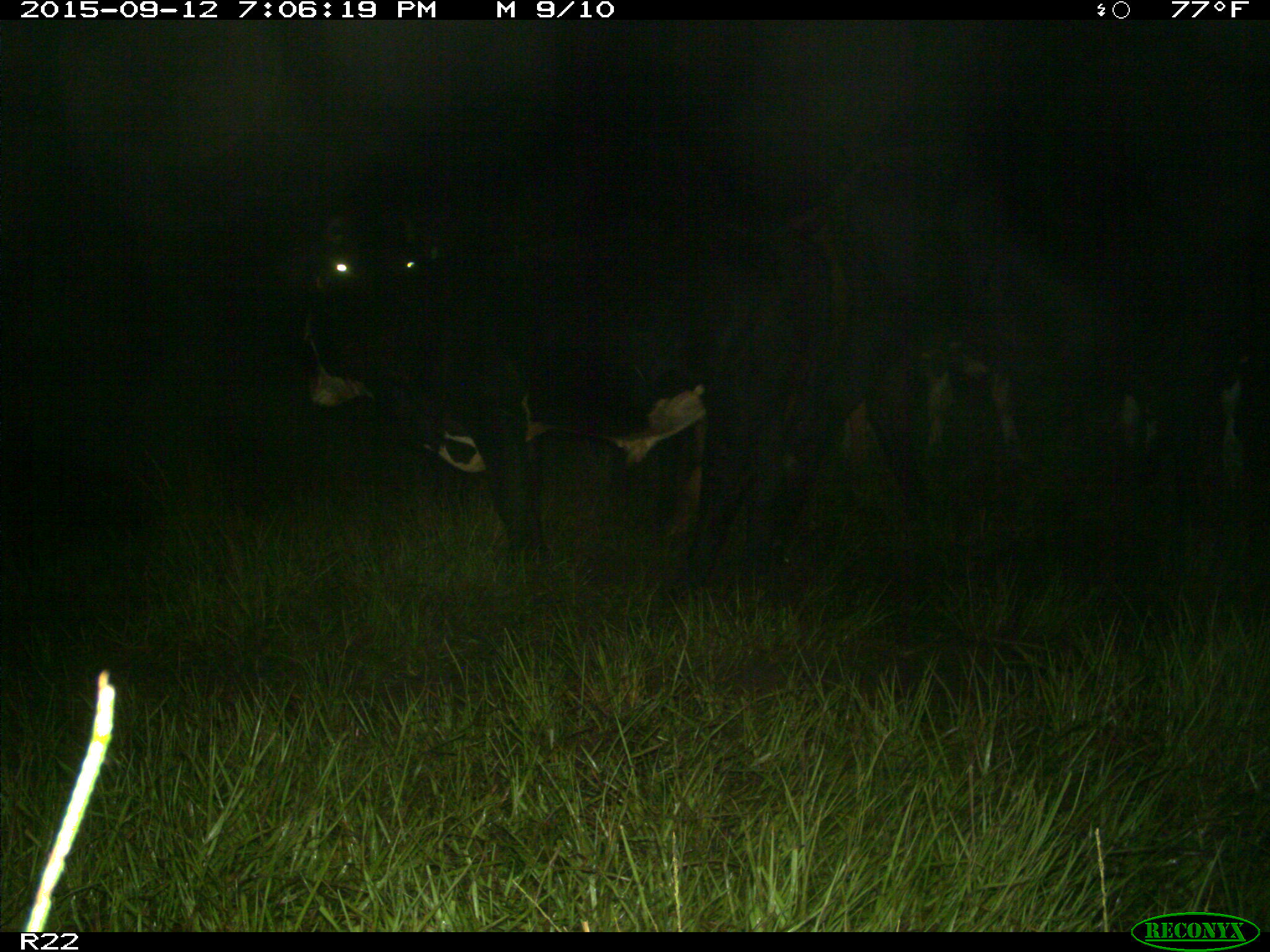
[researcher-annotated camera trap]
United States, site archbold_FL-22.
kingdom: Animalia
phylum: Chordata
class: Mammalia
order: Artiodactyla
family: Bovidae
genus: Bos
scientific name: Bos taurus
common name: domestic cow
Bos taurus (domestic cow).